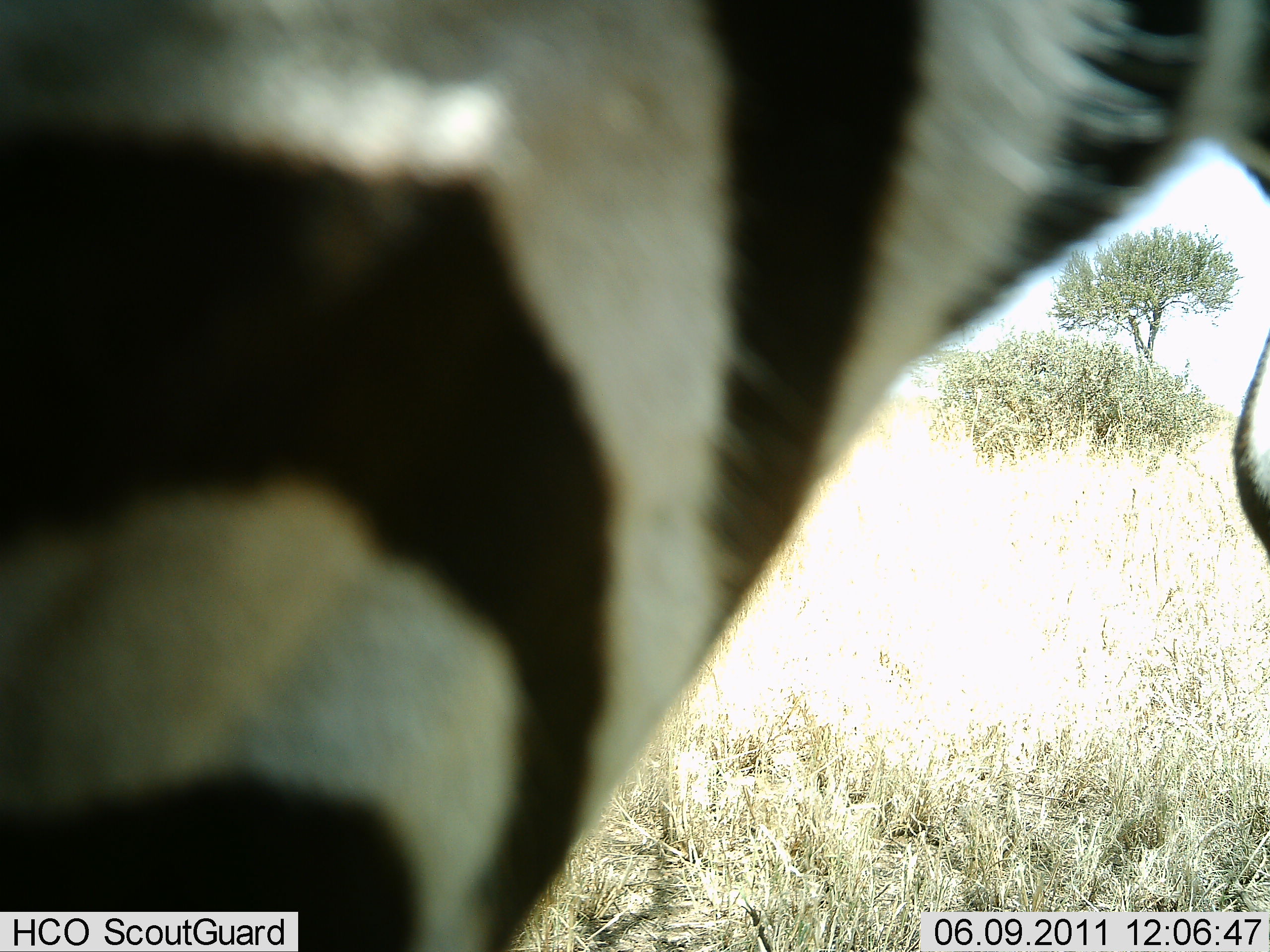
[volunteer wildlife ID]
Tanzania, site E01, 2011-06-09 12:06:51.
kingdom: Animalia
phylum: Chordata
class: Mammalia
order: Perissodactyla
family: Equidae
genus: Equus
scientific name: Equus quagga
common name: plains zebra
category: zebra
Zebra (plains zebra) (Equus quagga), count 1. Behavior (volunteer vote fractions): standing 77%, resting 0%, moving 15%, interacting 8%. Young present (vote fraction): 0%. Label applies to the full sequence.